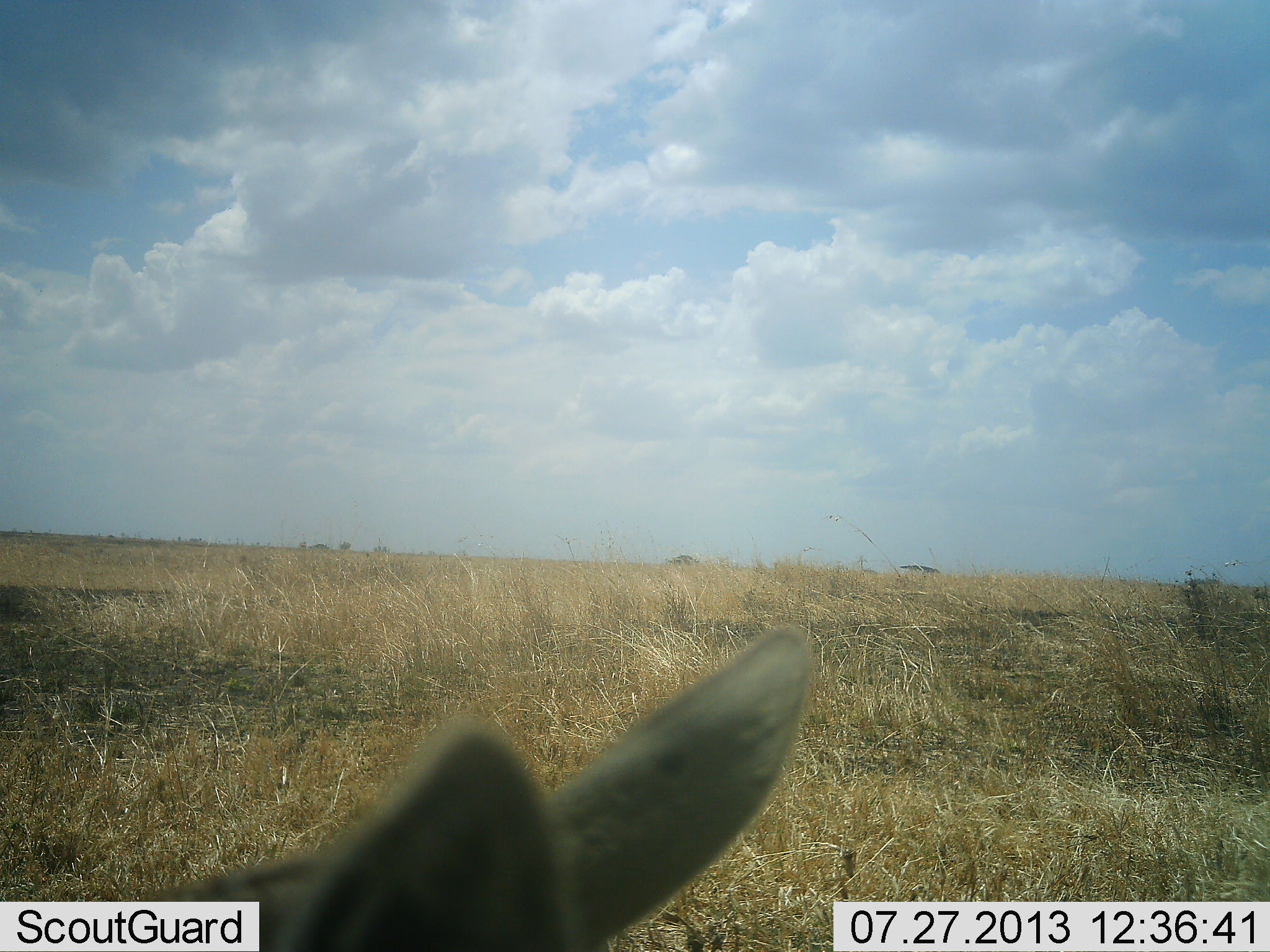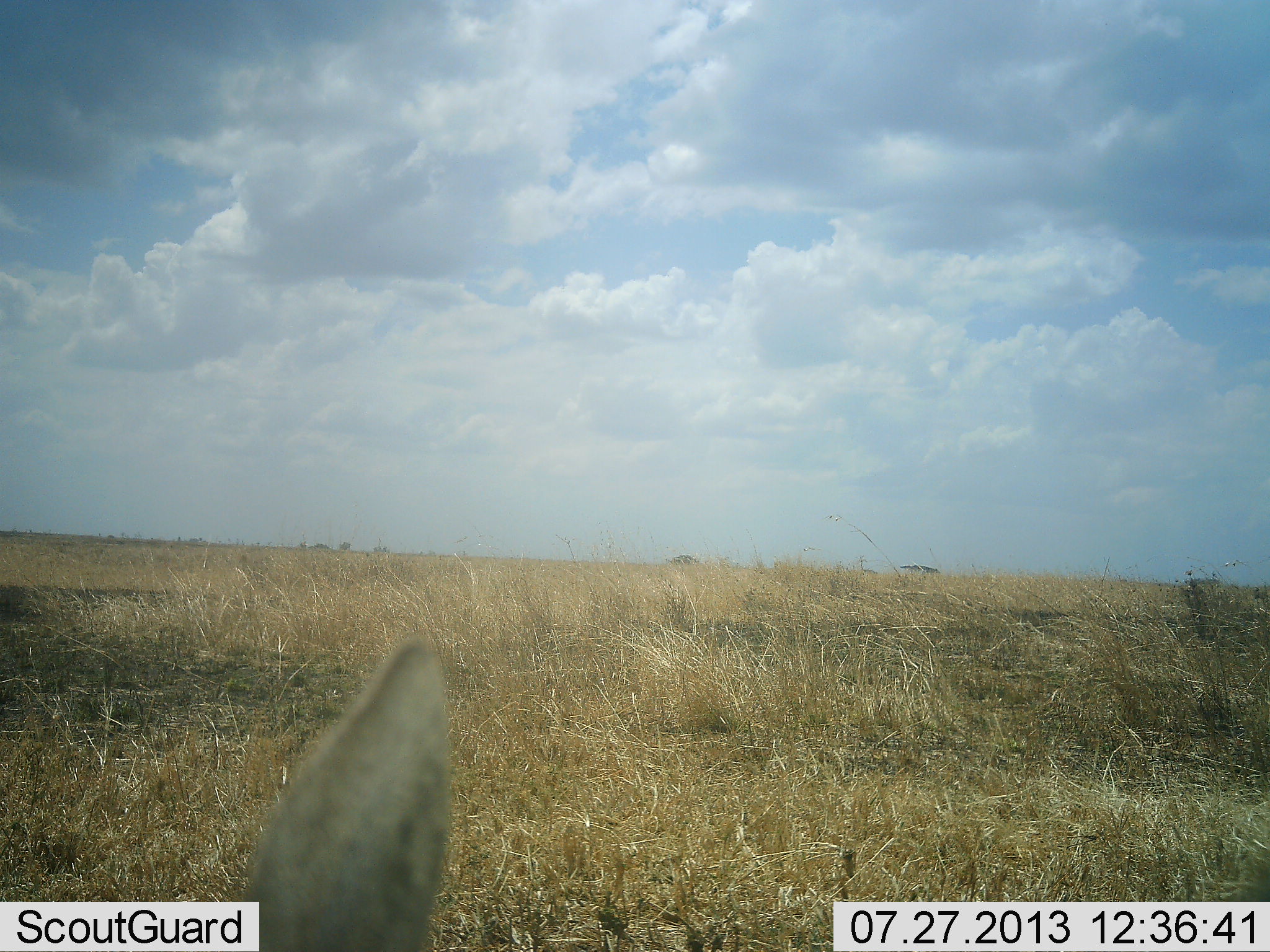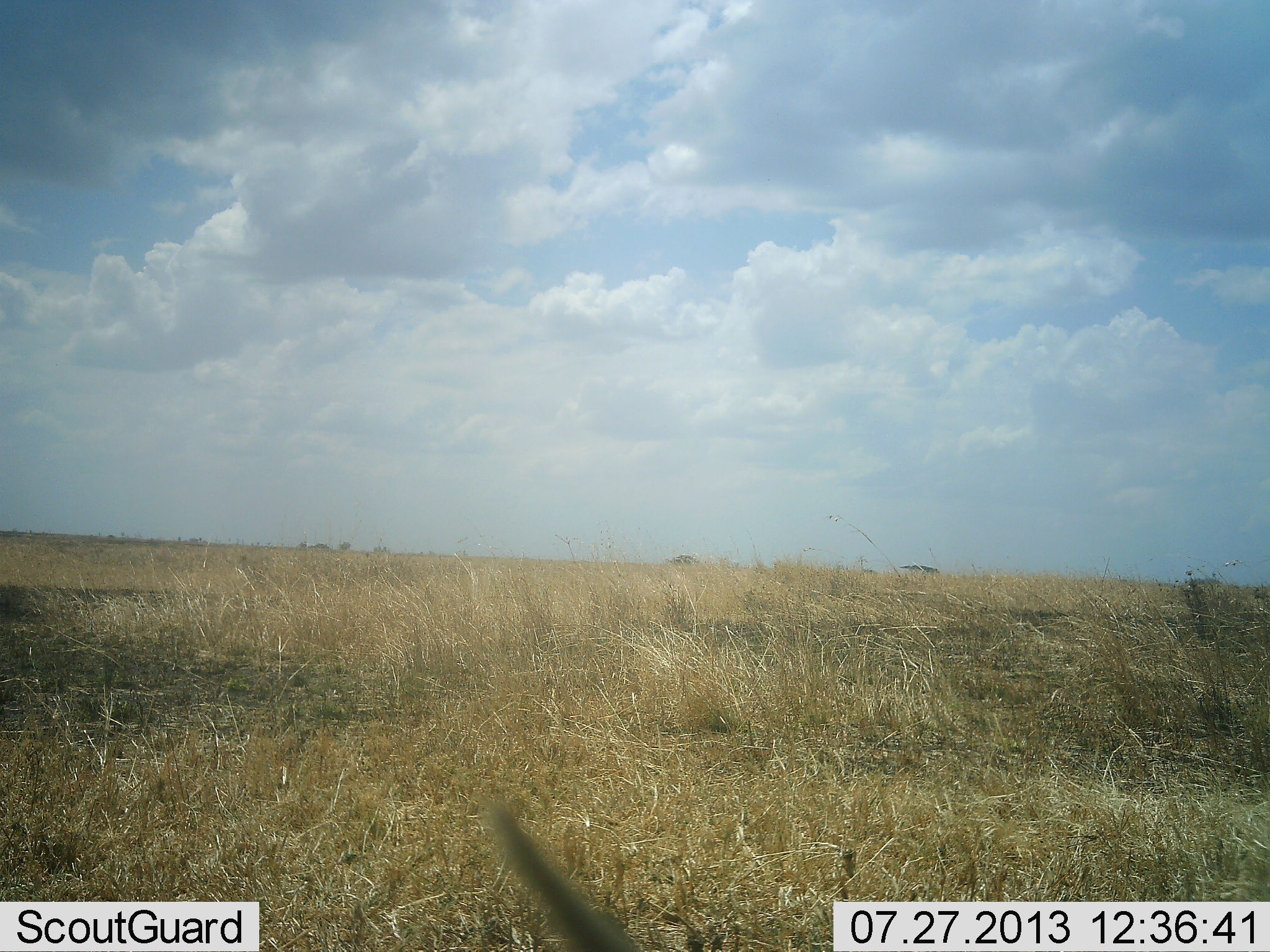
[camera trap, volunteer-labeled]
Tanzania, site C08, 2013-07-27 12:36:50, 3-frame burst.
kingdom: Animalia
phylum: Chordata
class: Mammalia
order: Artiodactyla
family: Bovidae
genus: Eudorcas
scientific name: Eudorcas thomsonii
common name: thomson's gazelle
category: gazellethomsons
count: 1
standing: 57%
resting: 43%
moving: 0%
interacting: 0%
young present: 0%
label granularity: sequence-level